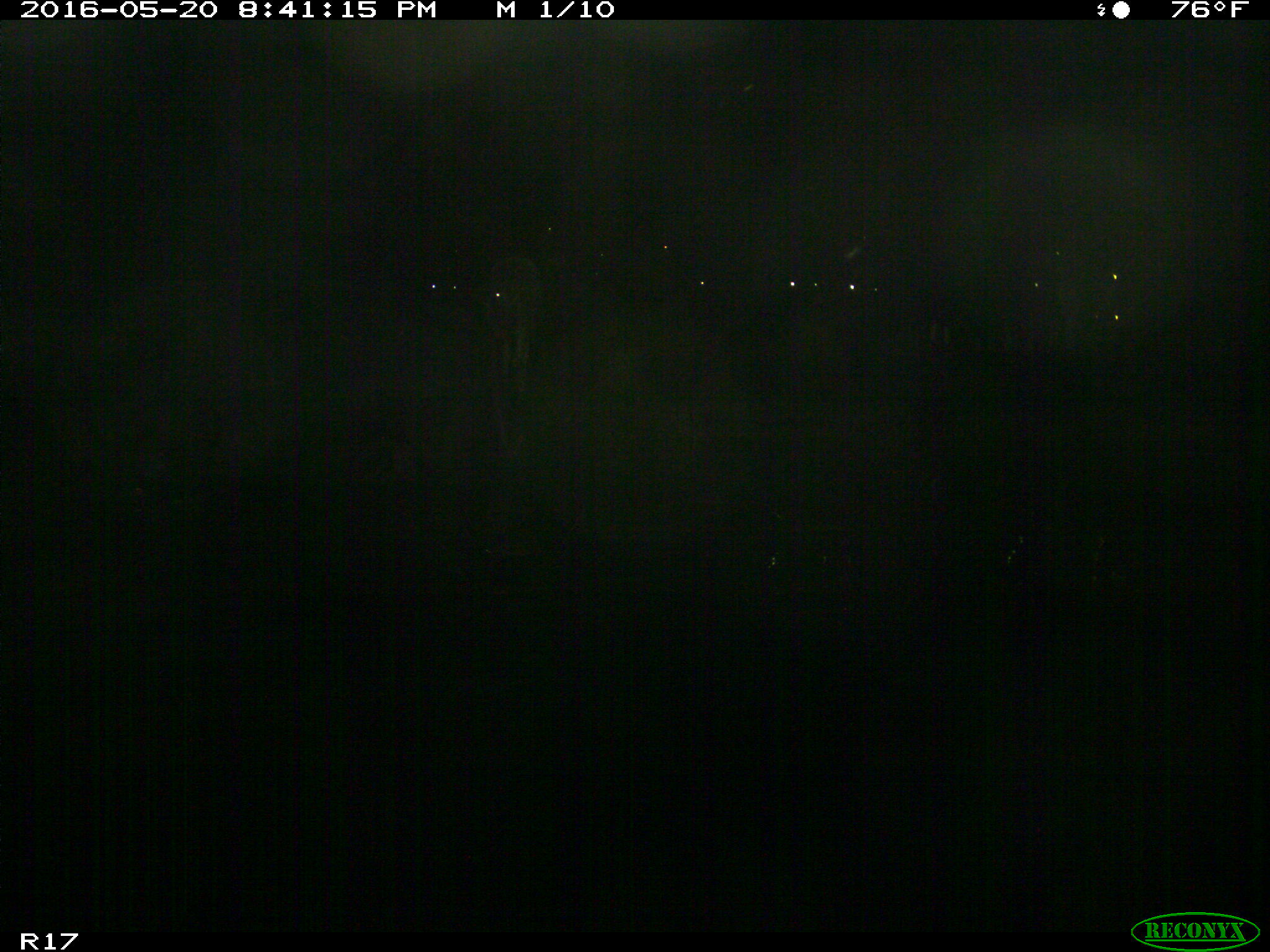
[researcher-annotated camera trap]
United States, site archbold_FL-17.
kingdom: Animalia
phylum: Chordata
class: Mammalia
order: Artiodactyla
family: Bovidae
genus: Bos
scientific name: Bos taurus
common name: domestic cow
Bos taurus (domestic cow).